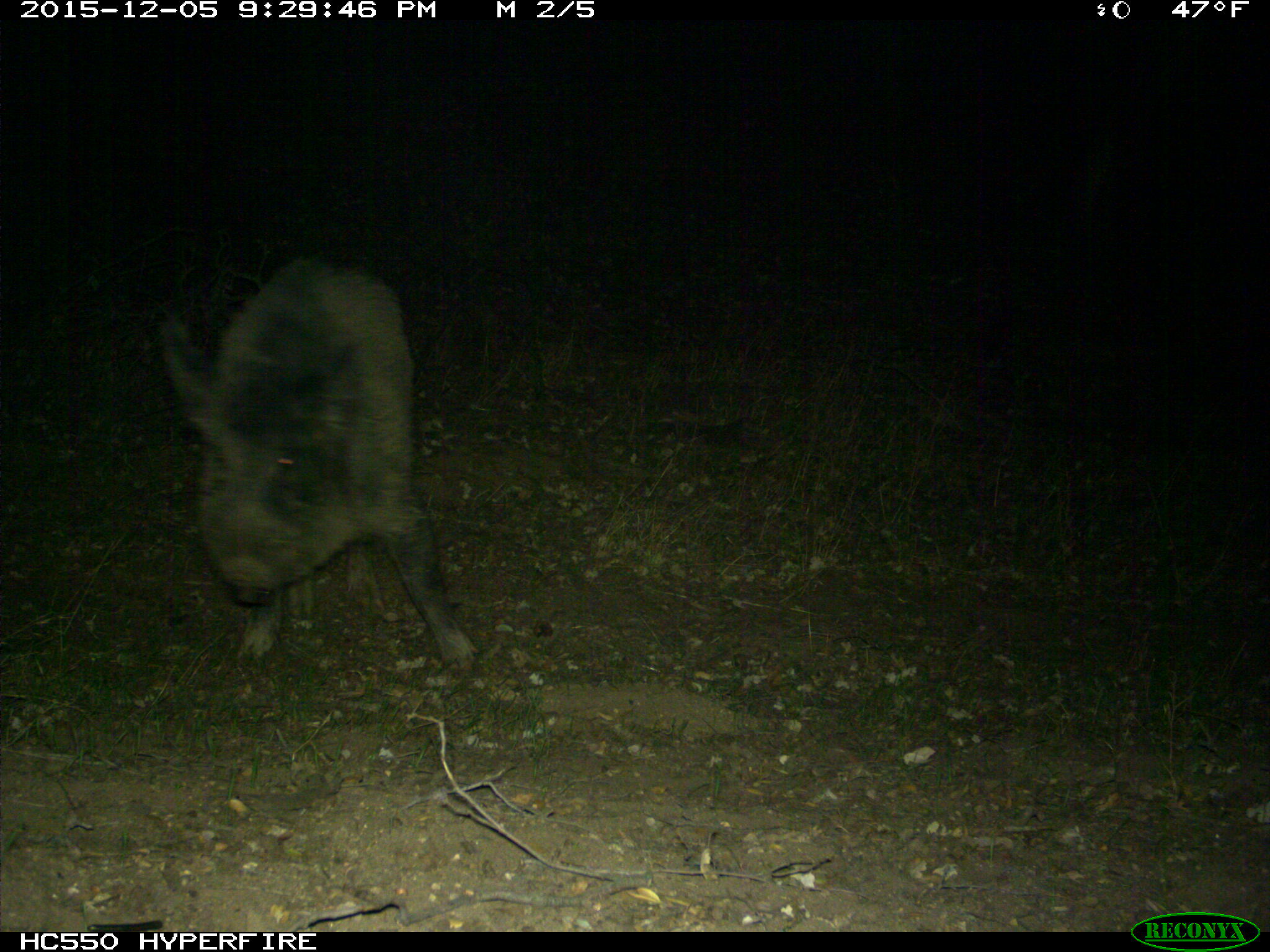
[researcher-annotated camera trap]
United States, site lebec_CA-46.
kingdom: Animalia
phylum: Chordata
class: Mammalia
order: Artiodactyla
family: Suidae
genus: Sus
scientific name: Sus scrofa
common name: wild boar